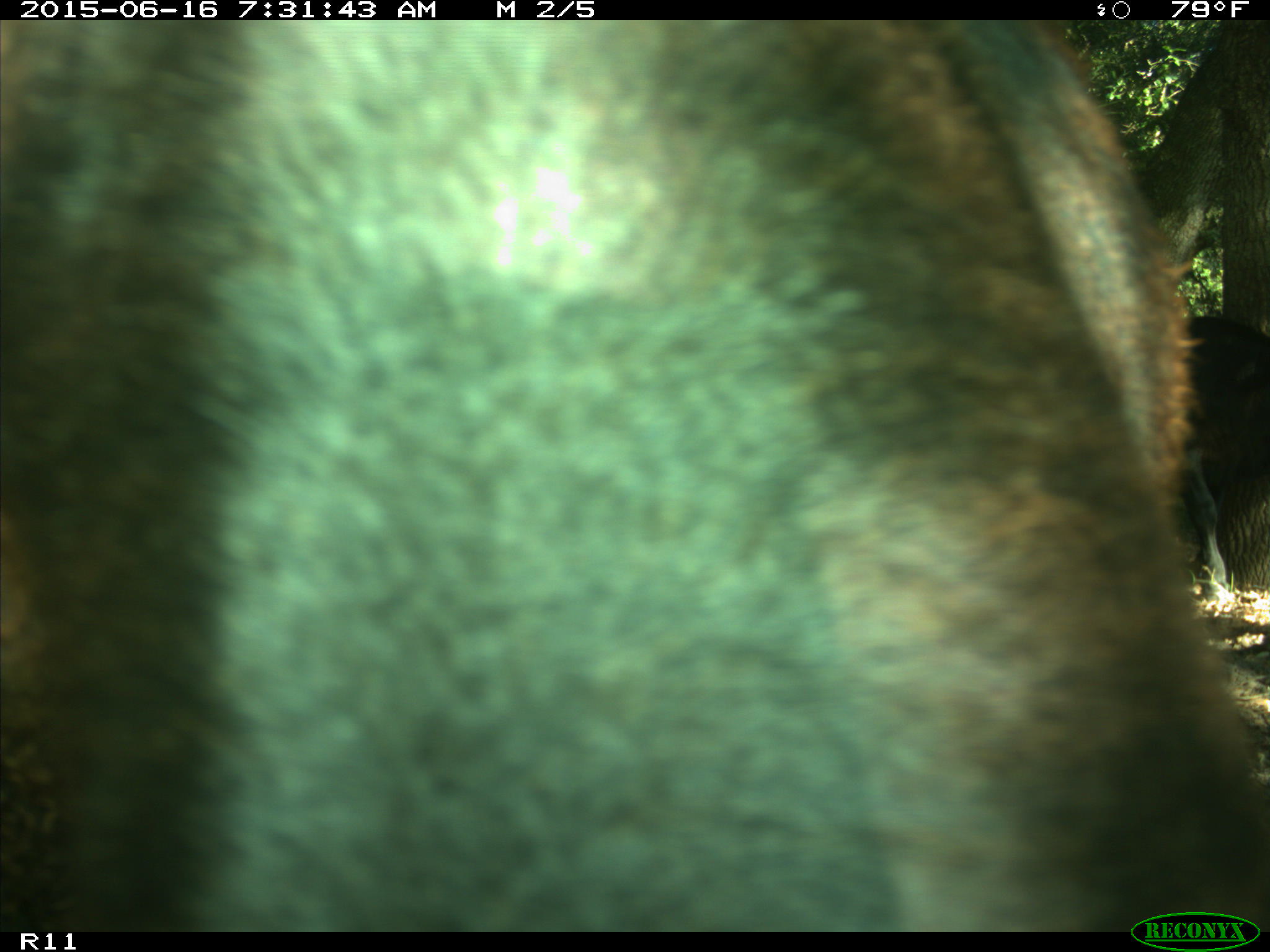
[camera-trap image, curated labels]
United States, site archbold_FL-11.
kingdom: Animalia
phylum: Chordata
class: Mammalia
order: Artiodactyla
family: Bovidae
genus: Bos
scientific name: Bos taurus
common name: domestic cow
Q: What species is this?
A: Bos taurus (domestic cow).